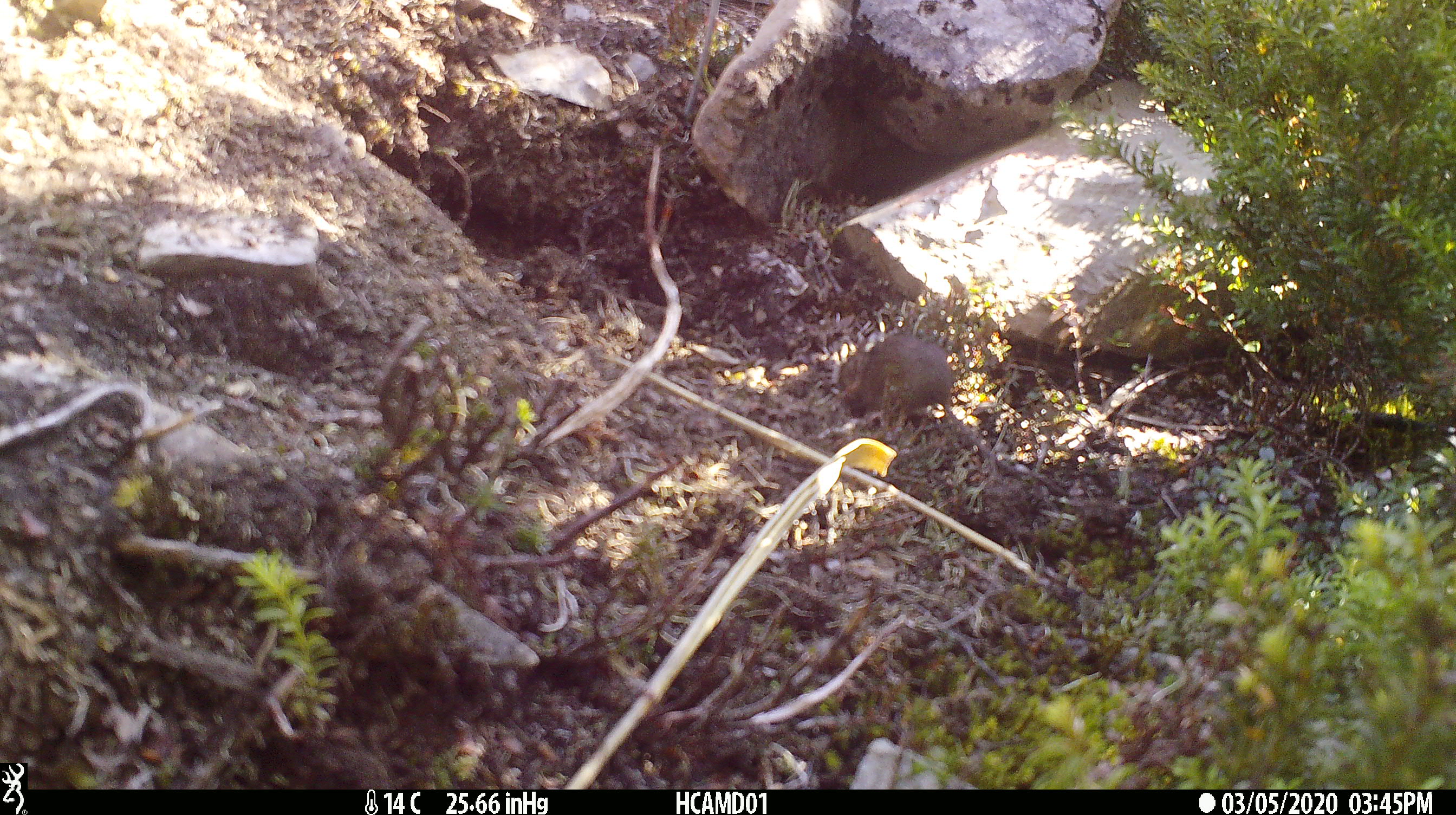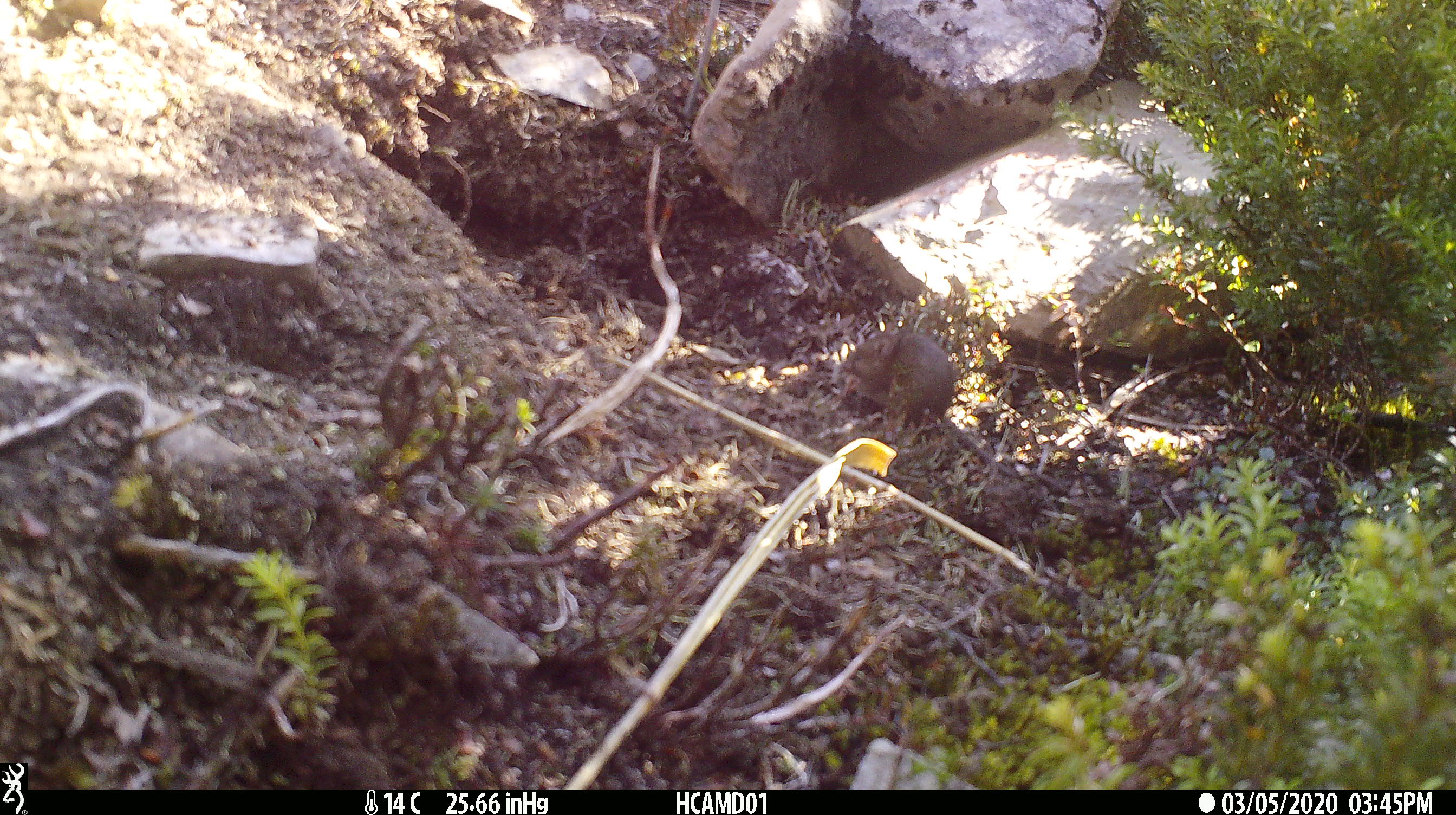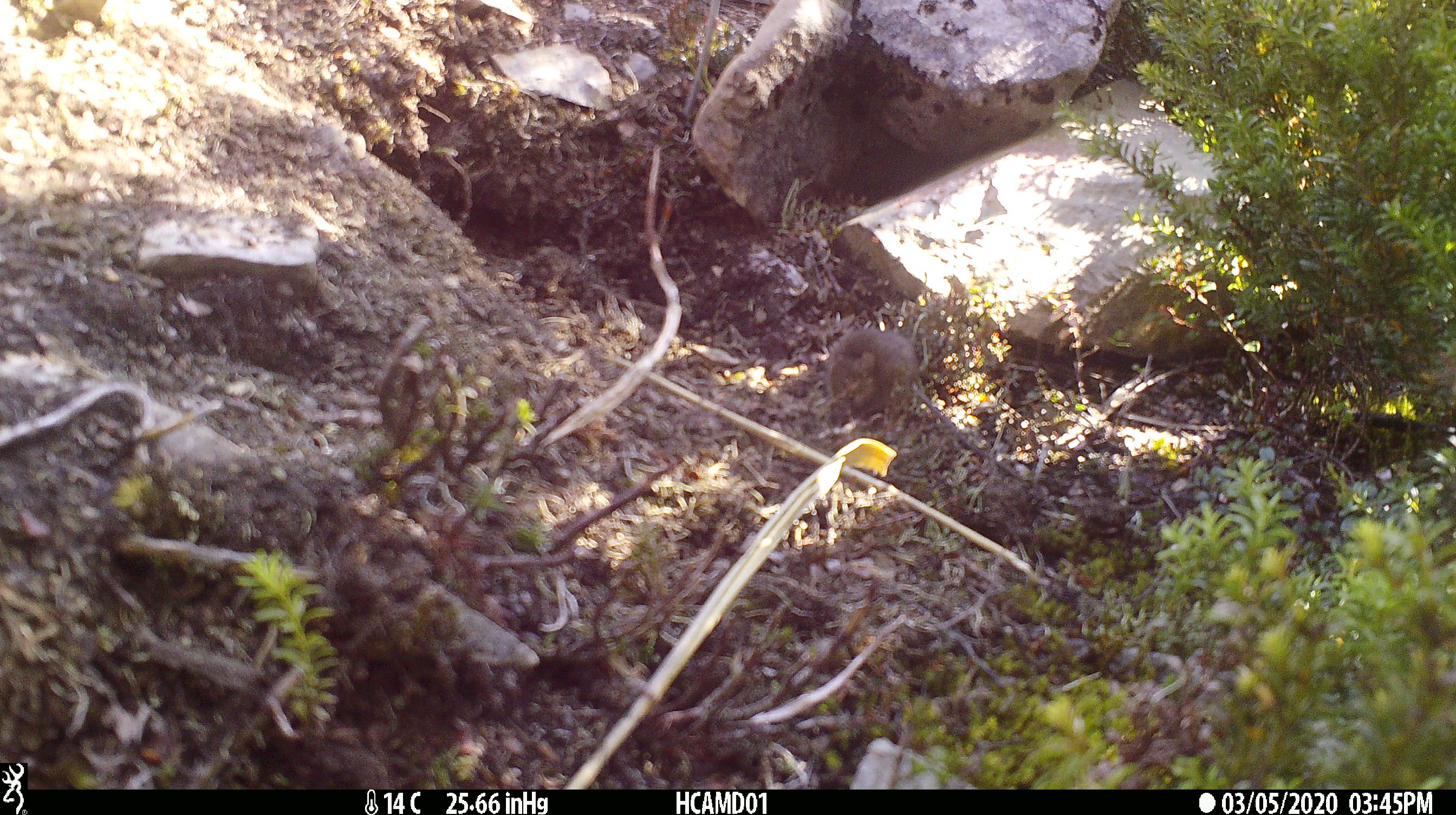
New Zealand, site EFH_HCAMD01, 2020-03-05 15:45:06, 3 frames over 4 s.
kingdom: Animalia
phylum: Chordata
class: Mammalia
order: Rodentia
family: Muridae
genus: Mus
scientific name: Mus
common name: mouse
Mouse (Mus).